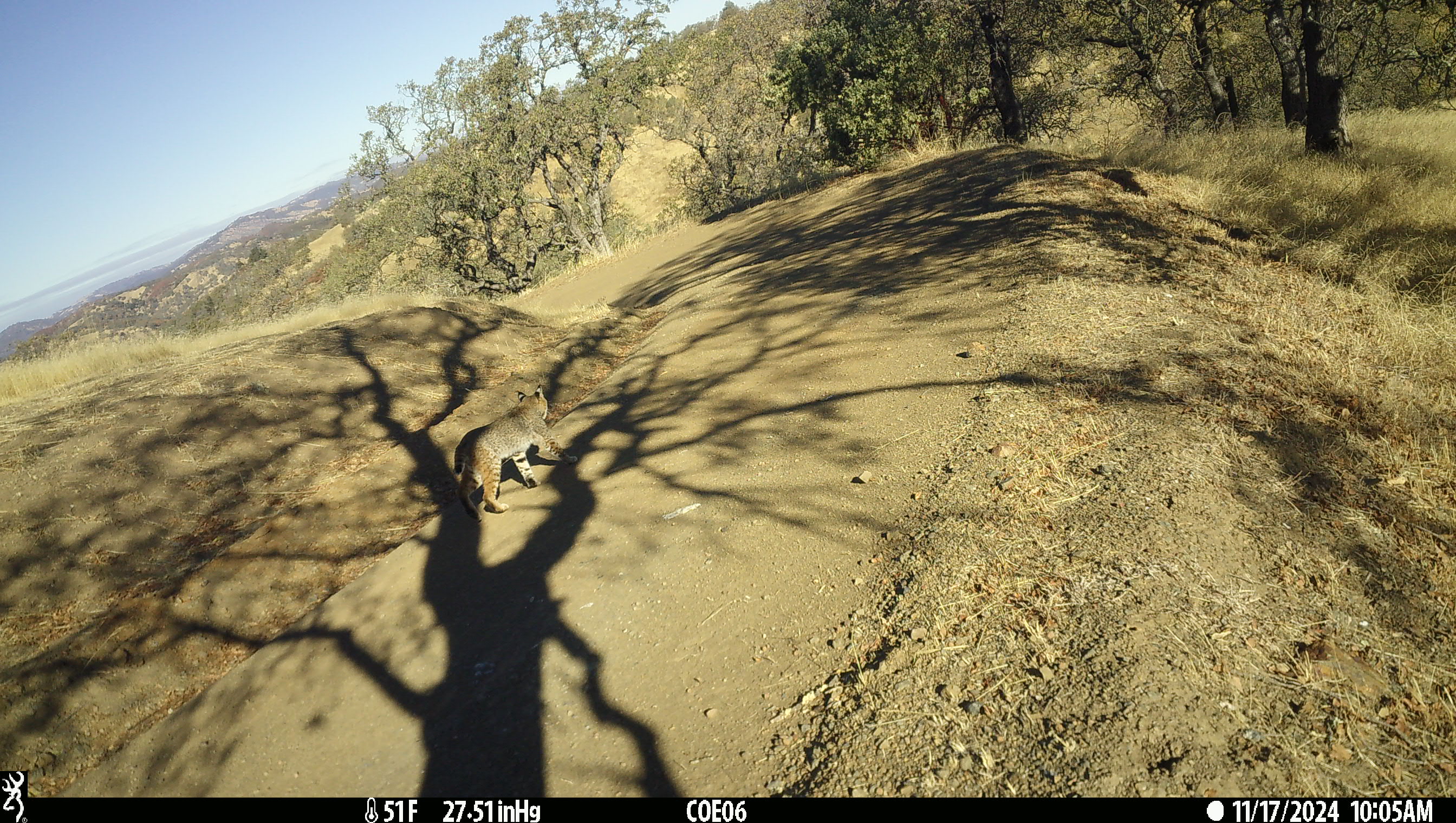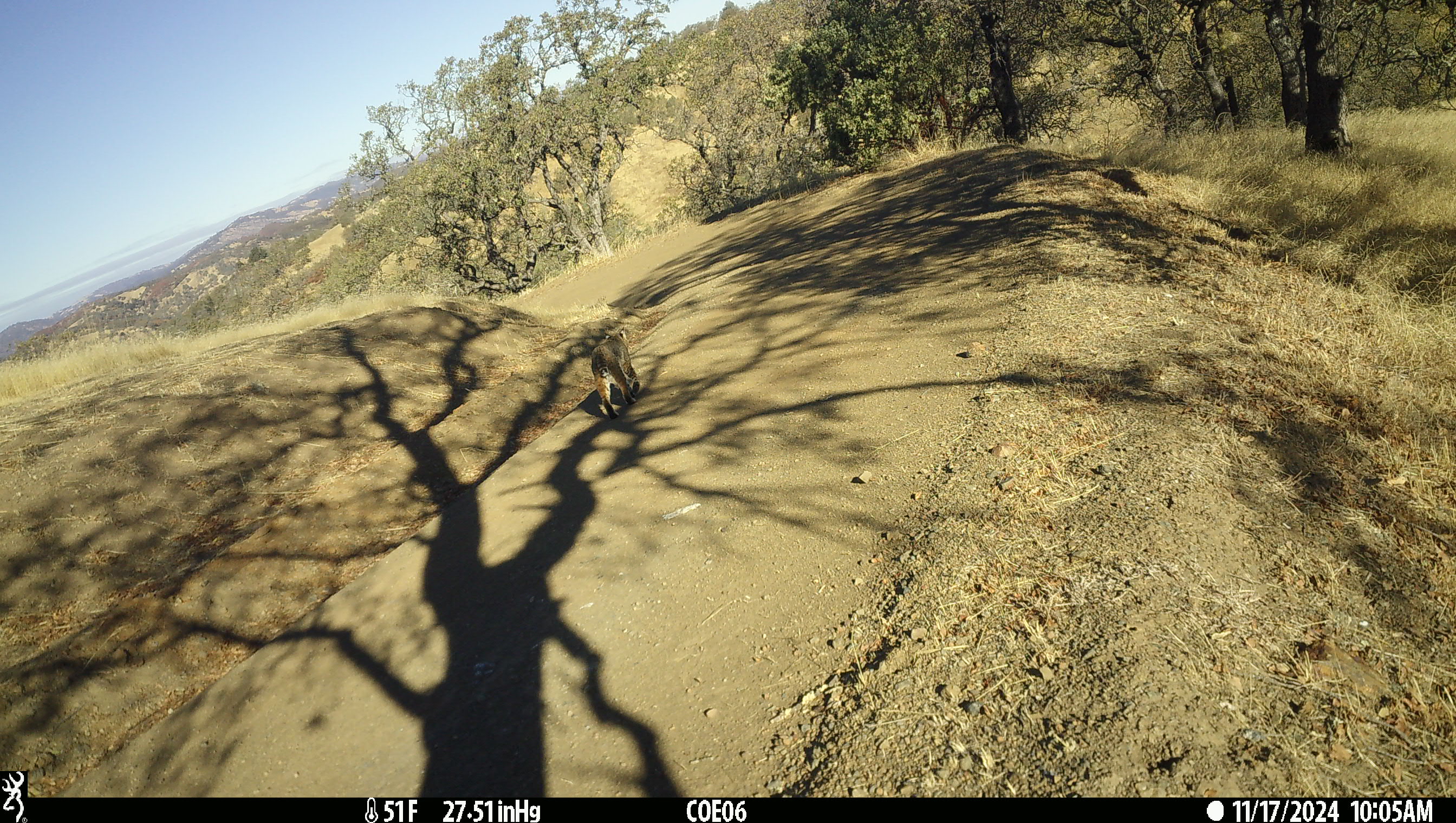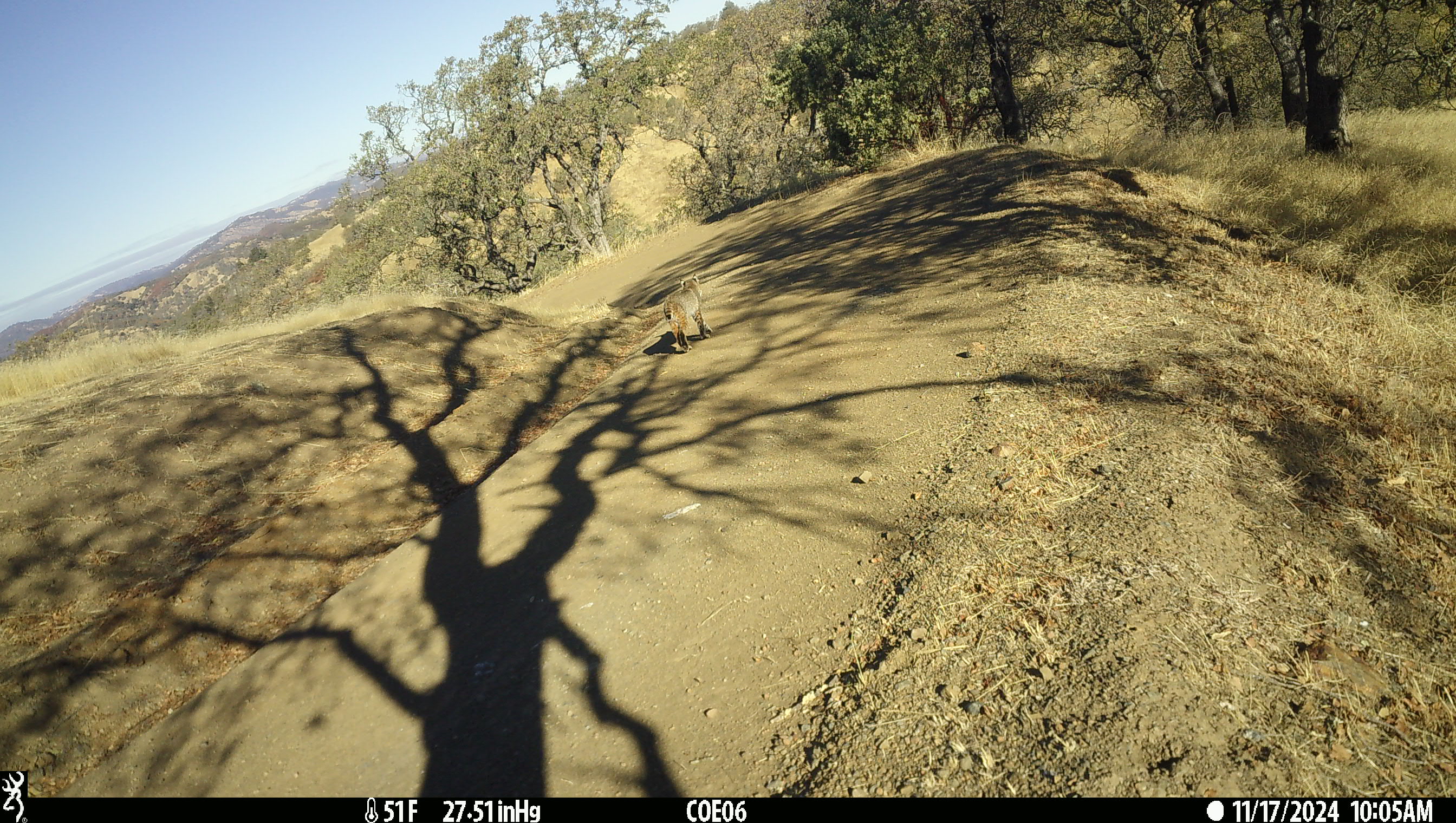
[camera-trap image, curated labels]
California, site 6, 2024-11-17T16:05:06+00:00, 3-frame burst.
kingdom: Animalia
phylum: Chordata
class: Mammalia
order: Carnivora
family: Felidae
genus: Lynx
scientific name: Lynx rufus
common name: bobcat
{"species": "bobcat (Lynx rufus)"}